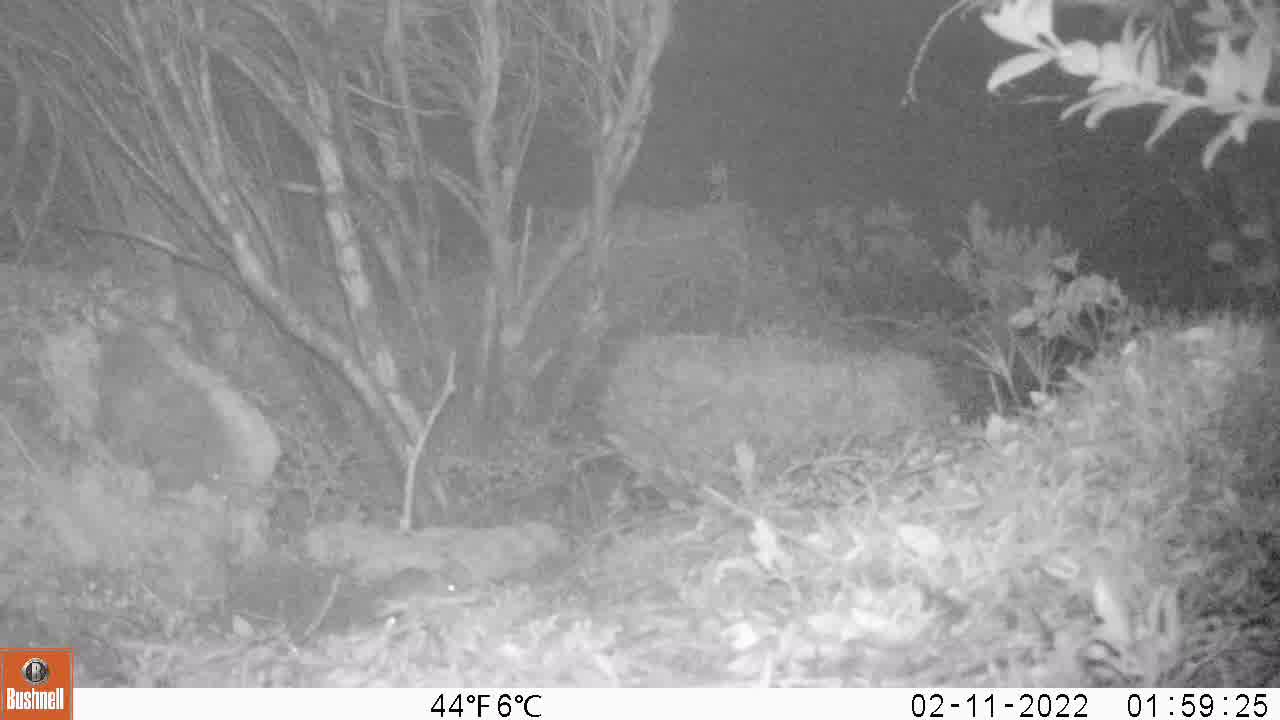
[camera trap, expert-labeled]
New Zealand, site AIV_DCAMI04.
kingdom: Animalia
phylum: Chordata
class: Mammalia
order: Rodentia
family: Muridae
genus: Mus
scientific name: Mus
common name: mouse